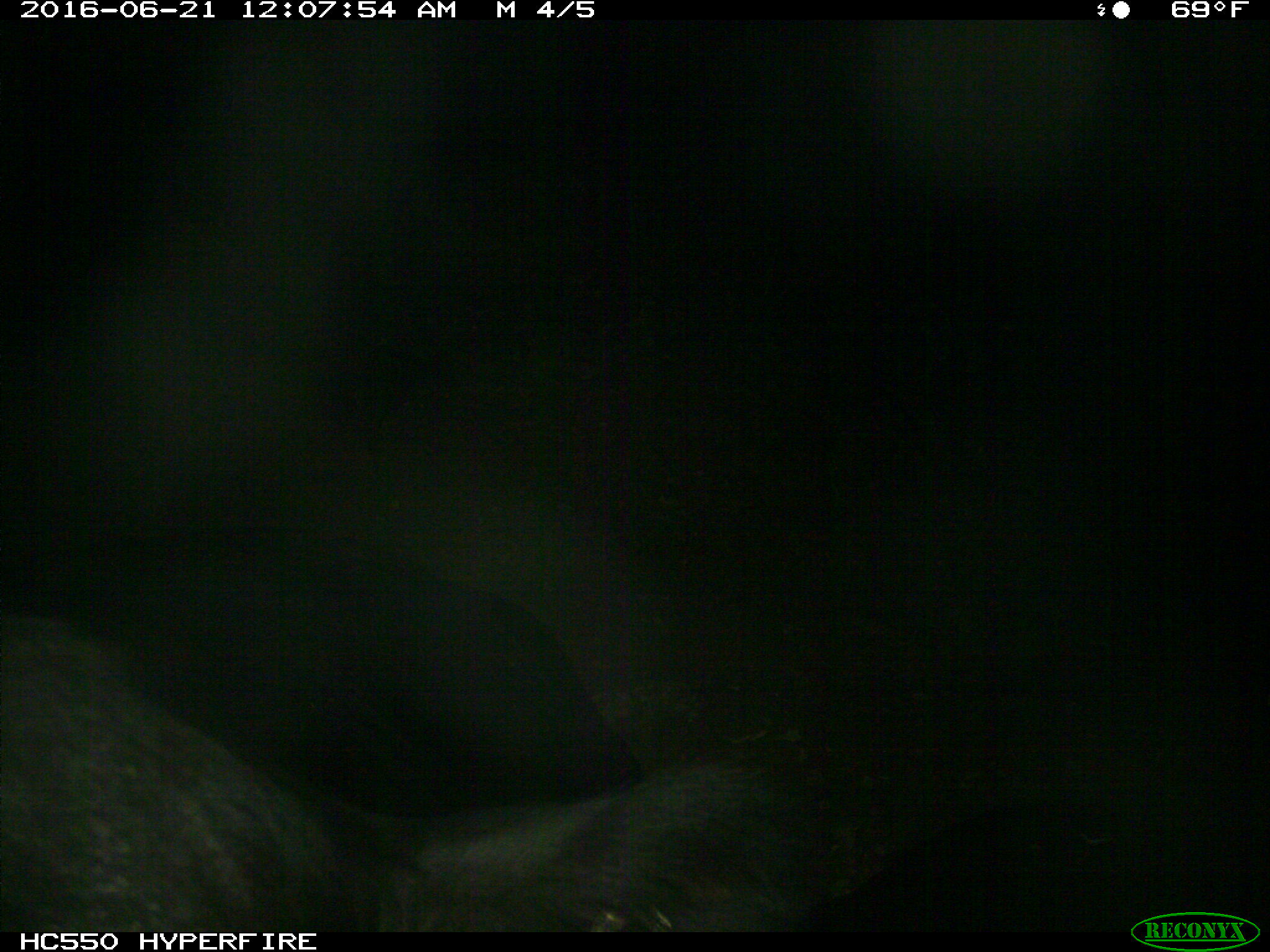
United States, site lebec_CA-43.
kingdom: Animalia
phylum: Chordata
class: Mammalia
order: Artiodactyla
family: Bovidae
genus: Bos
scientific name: Bos taurus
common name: domestic cow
Bos taurus (domestic cow).